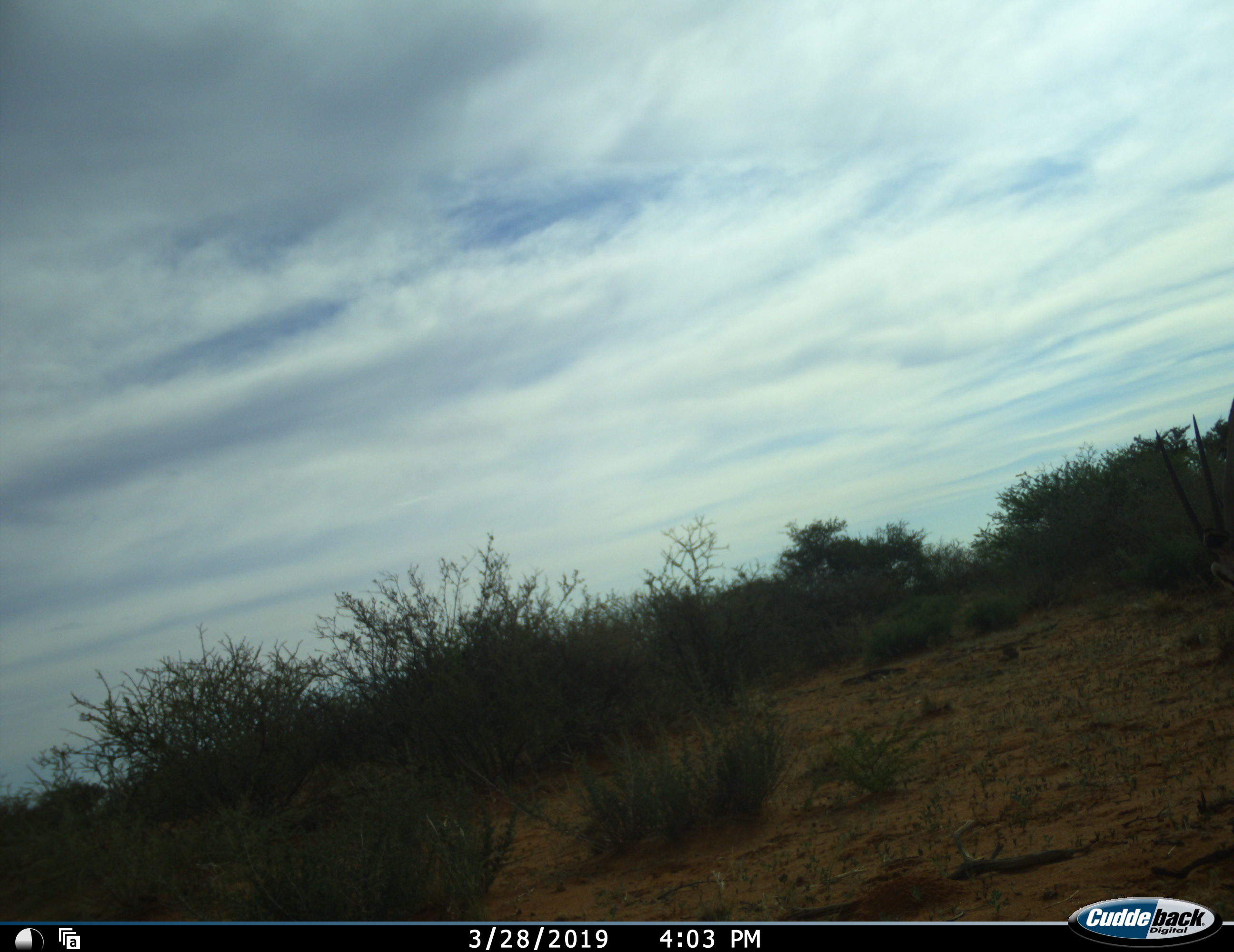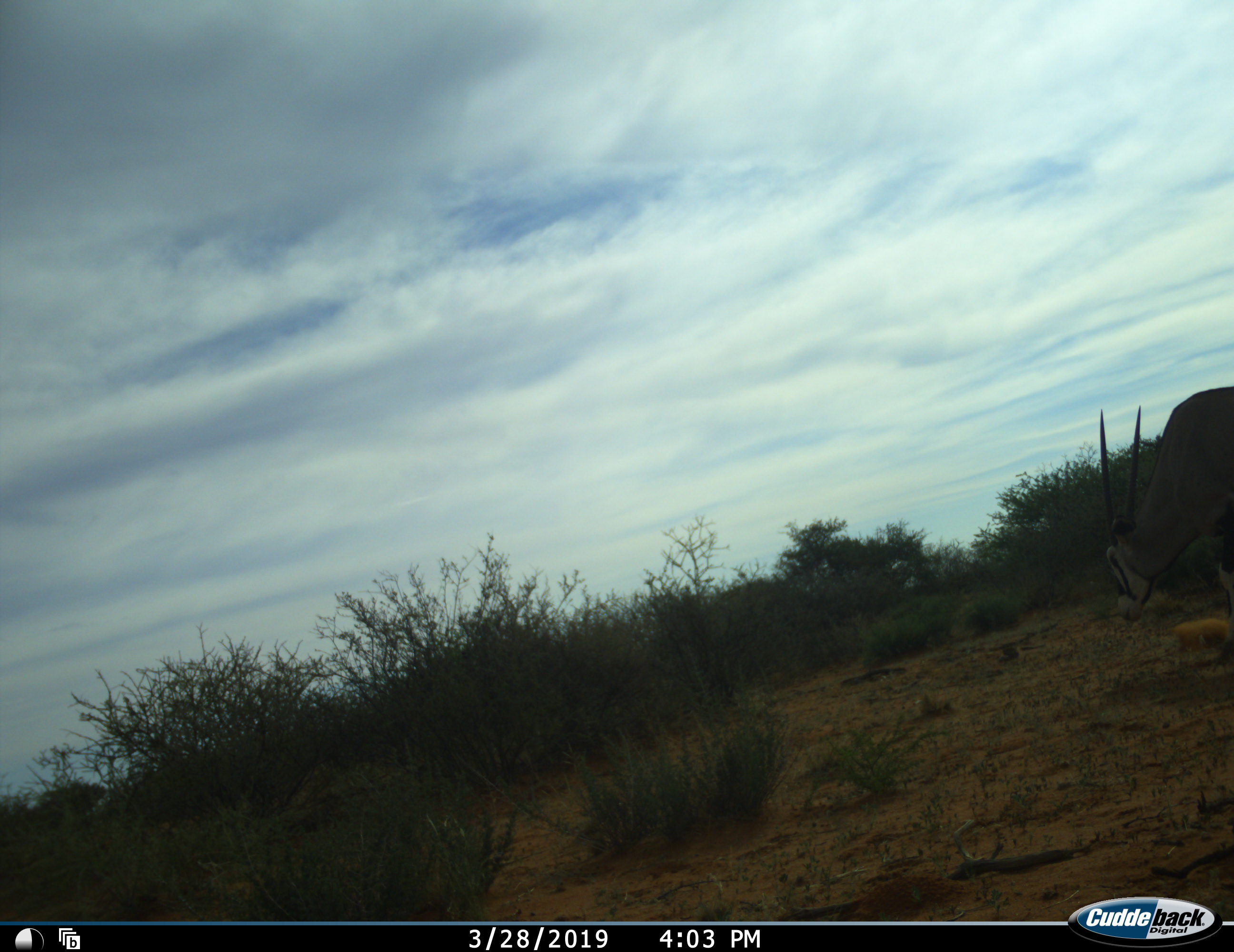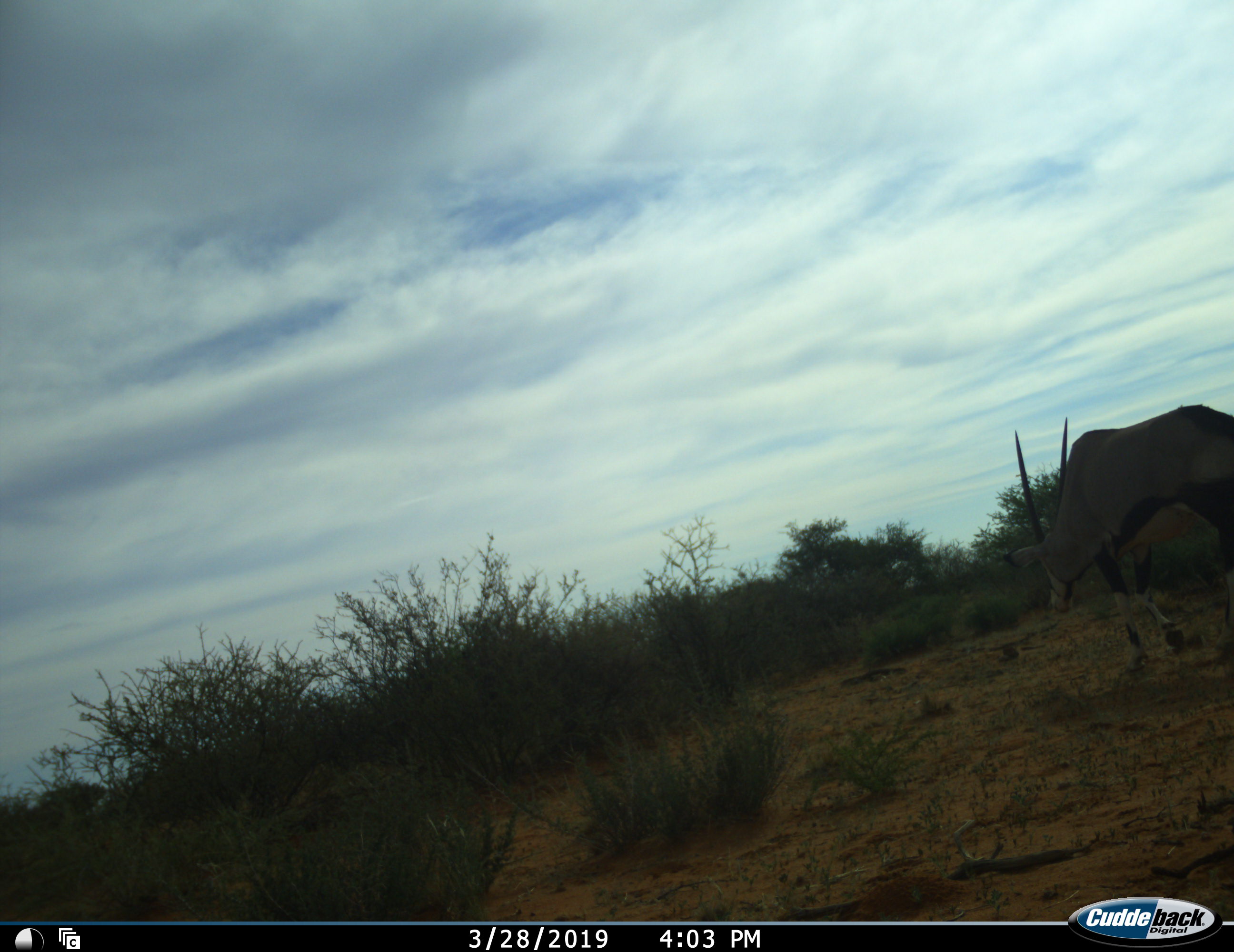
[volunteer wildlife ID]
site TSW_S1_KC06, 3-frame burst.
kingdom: Animalia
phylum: Chordata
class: Mammalia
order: Artiodactyla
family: Bovidae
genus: Oryx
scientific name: Oryx gazella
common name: gemsbok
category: oryx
Oryx (gemsbok) (Oryx gazella), count 1. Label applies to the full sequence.